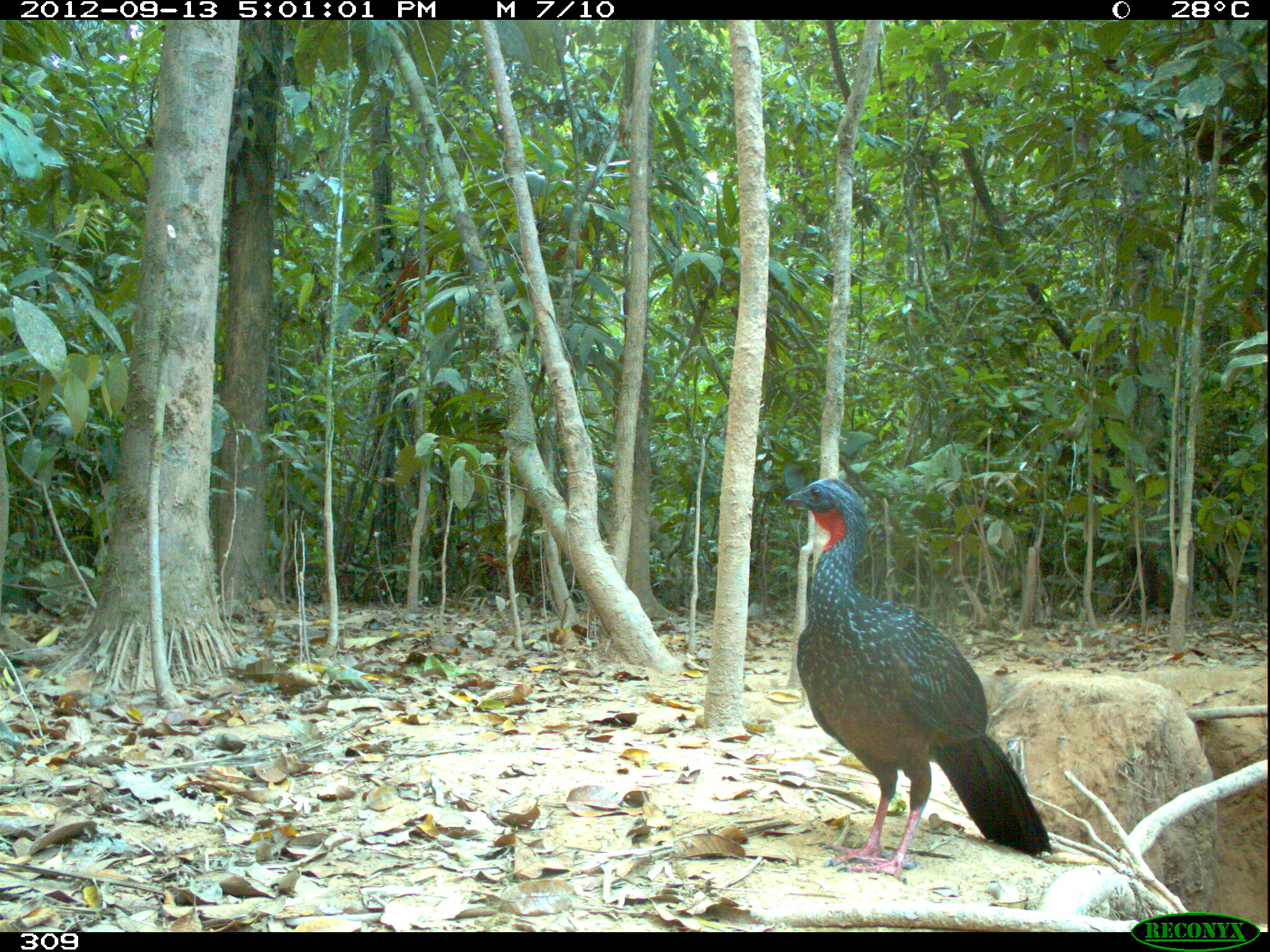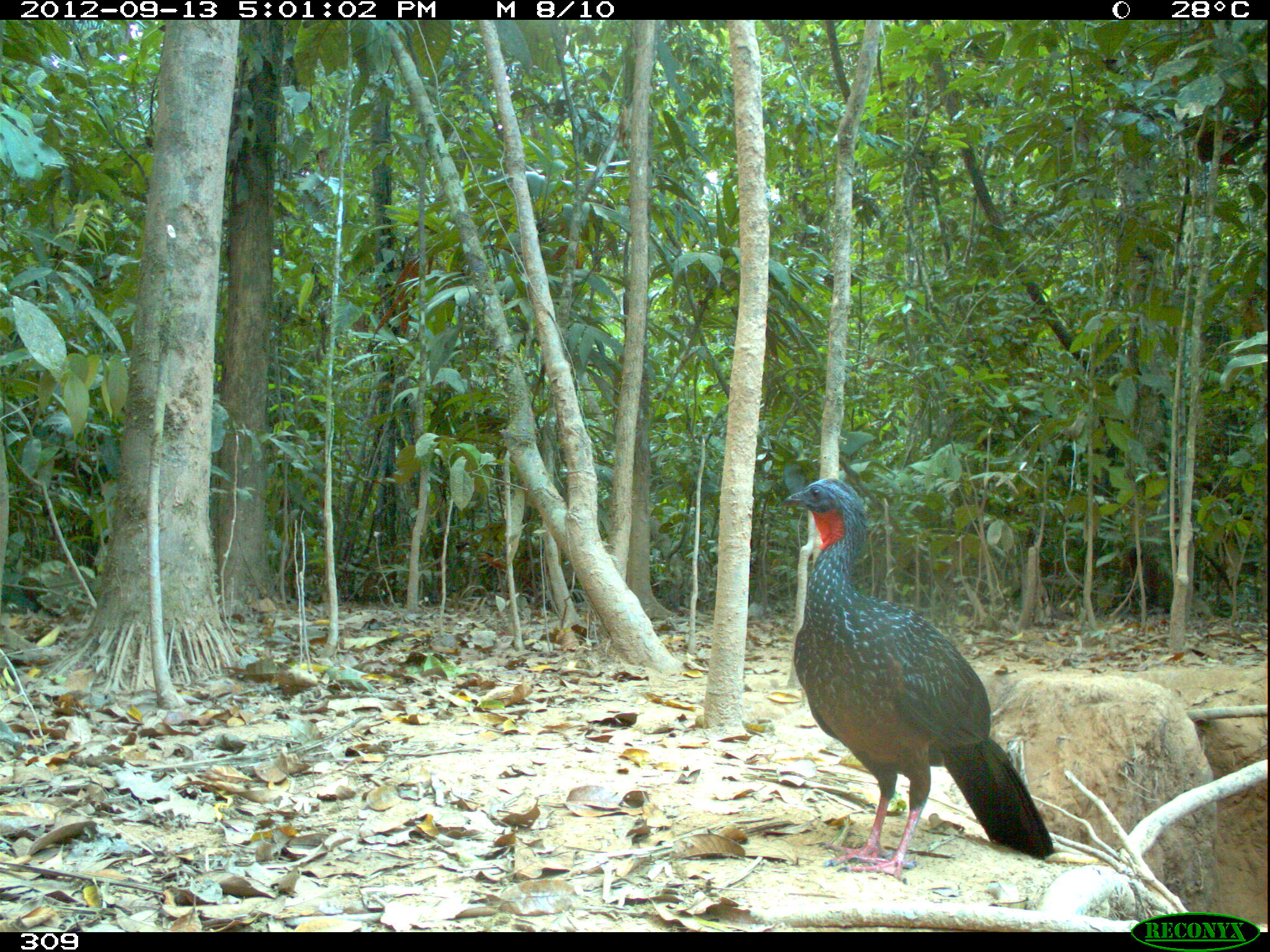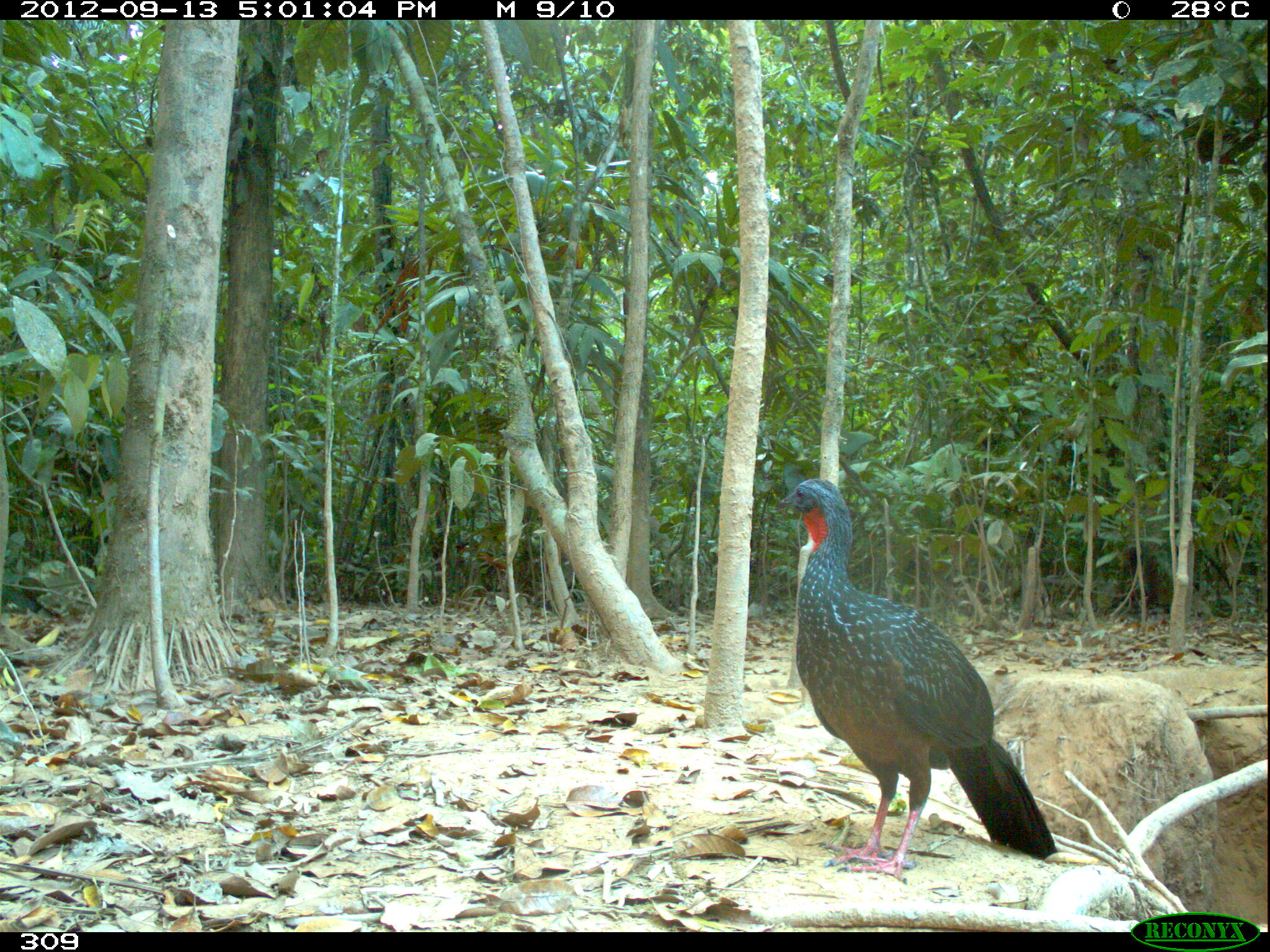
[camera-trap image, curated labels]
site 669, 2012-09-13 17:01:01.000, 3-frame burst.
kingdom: Animalia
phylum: Chordata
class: Aves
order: Galliformes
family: Cracidae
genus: Penelope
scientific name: Penelope jacquacu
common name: spix's guan